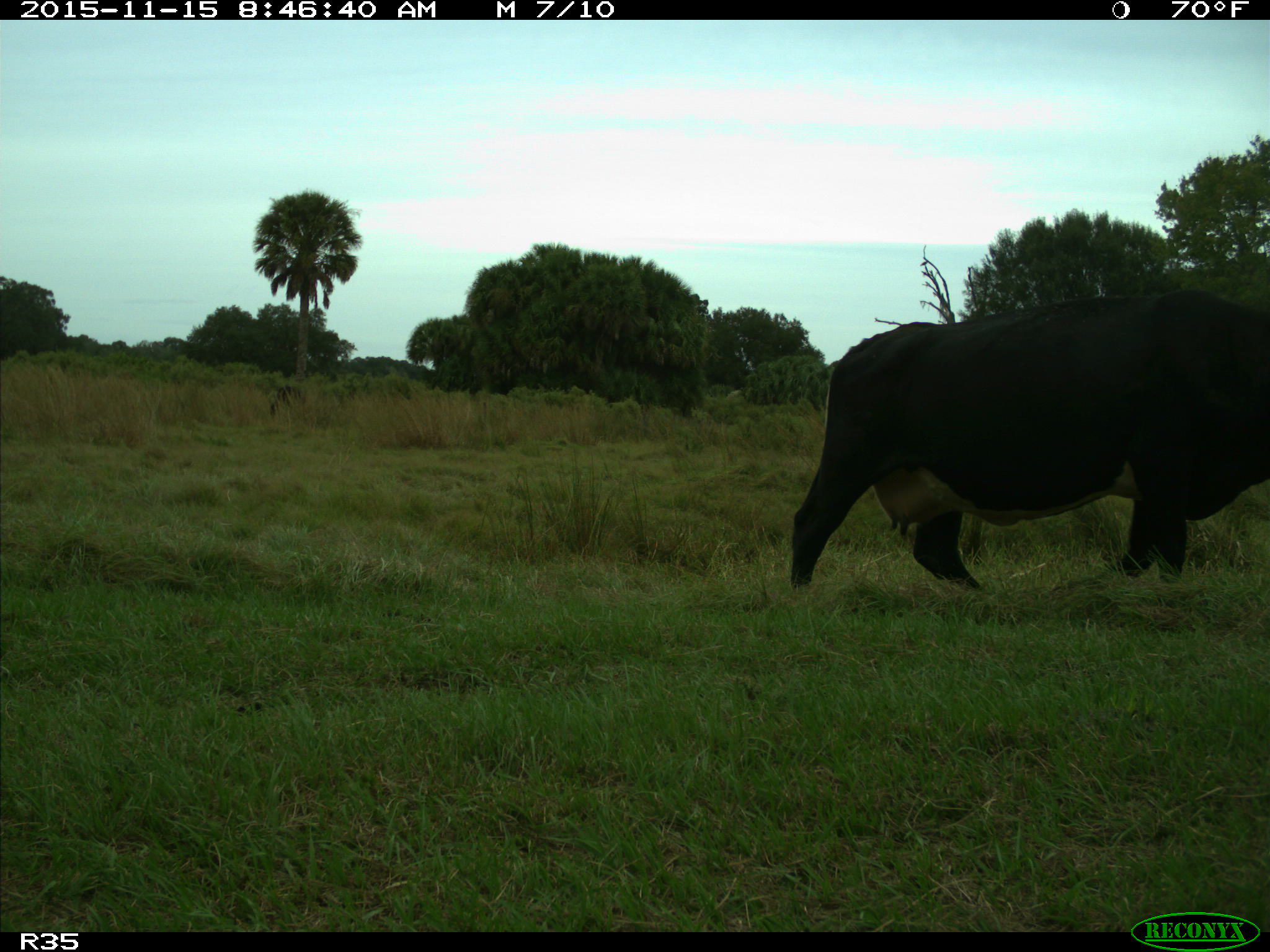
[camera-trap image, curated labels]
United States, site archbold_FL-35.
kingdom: Animalia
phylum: Chordata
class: Mammalia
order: Artiodactyla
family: Bovidae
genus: Bos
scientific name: Bos taurus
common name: domestic cow